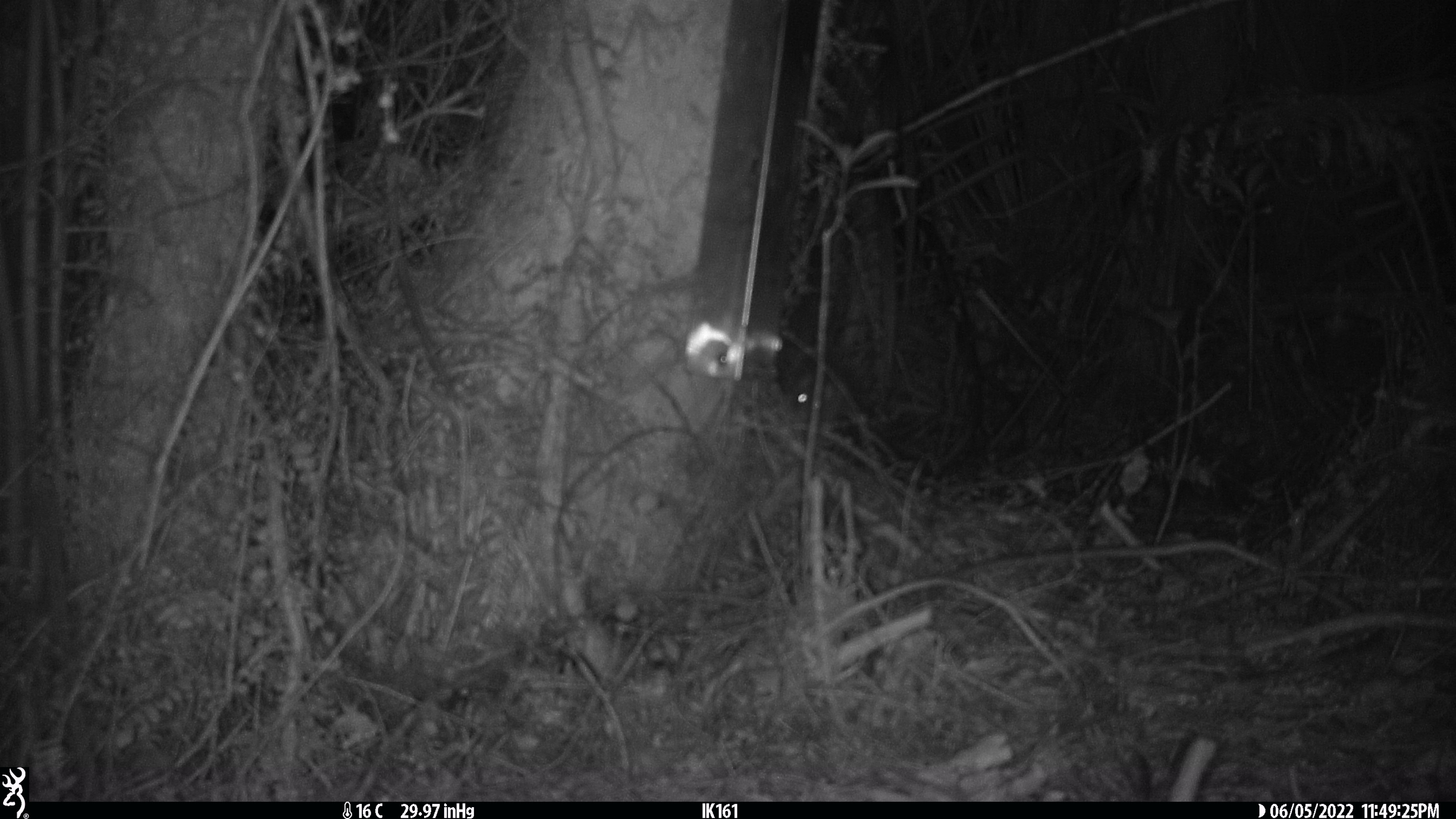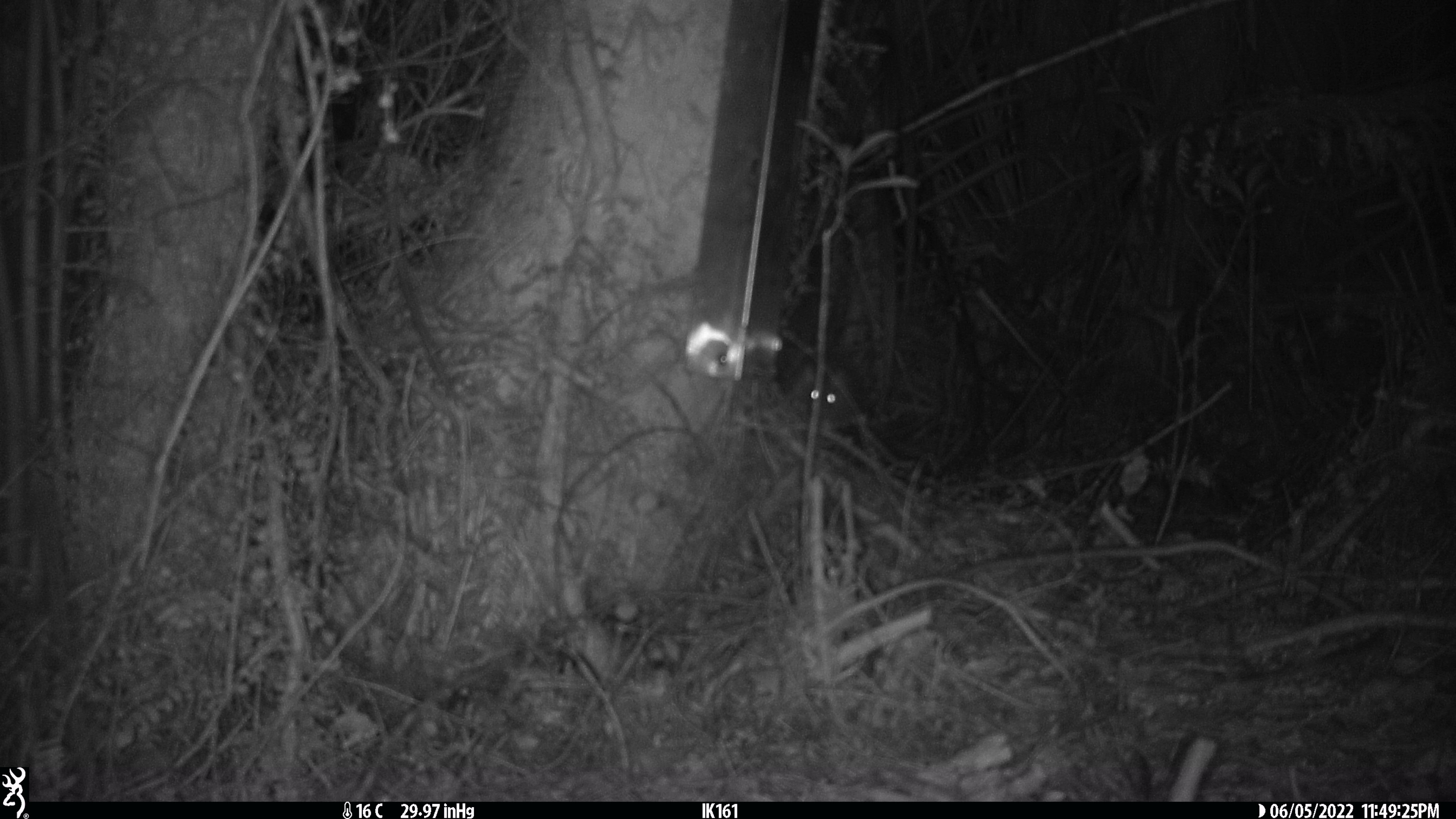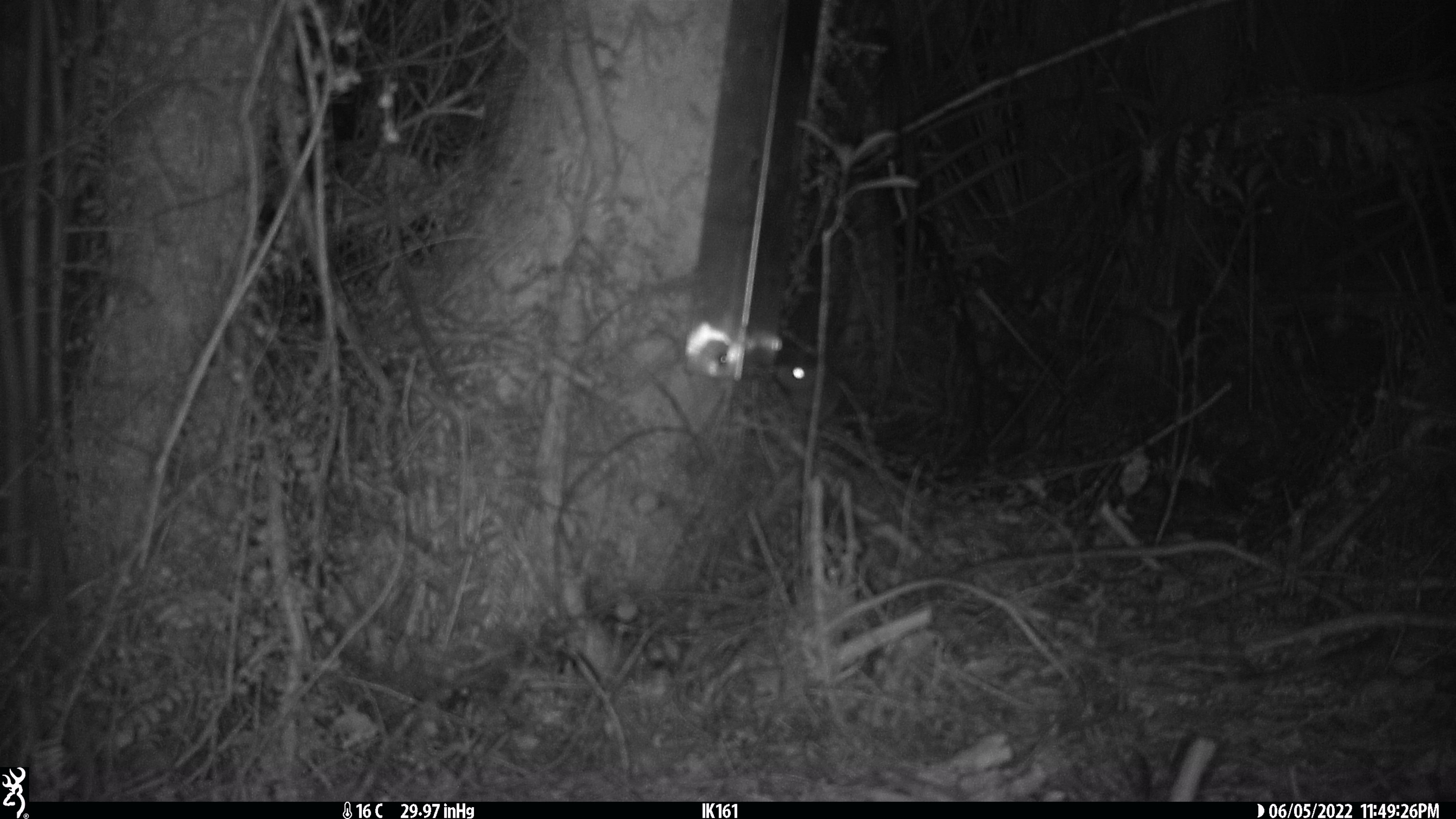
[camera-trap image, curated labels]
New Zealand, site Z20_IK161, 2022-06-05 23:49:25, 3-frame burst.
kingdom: Animalia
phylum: Chordata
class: Mammalia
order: Rodentia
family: Muridae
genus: Rattus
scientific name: Rattus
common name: rat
Rat (Rattus).